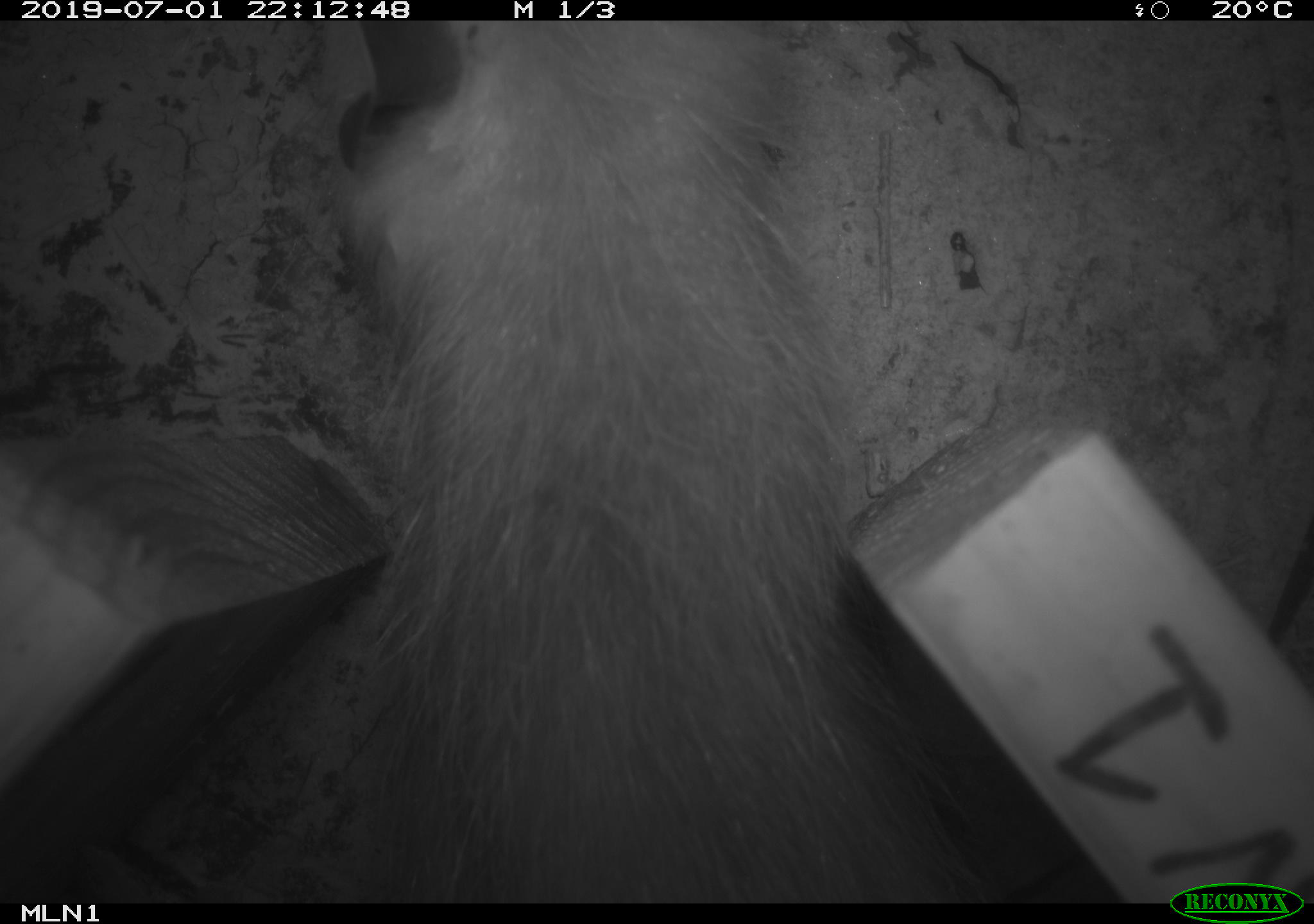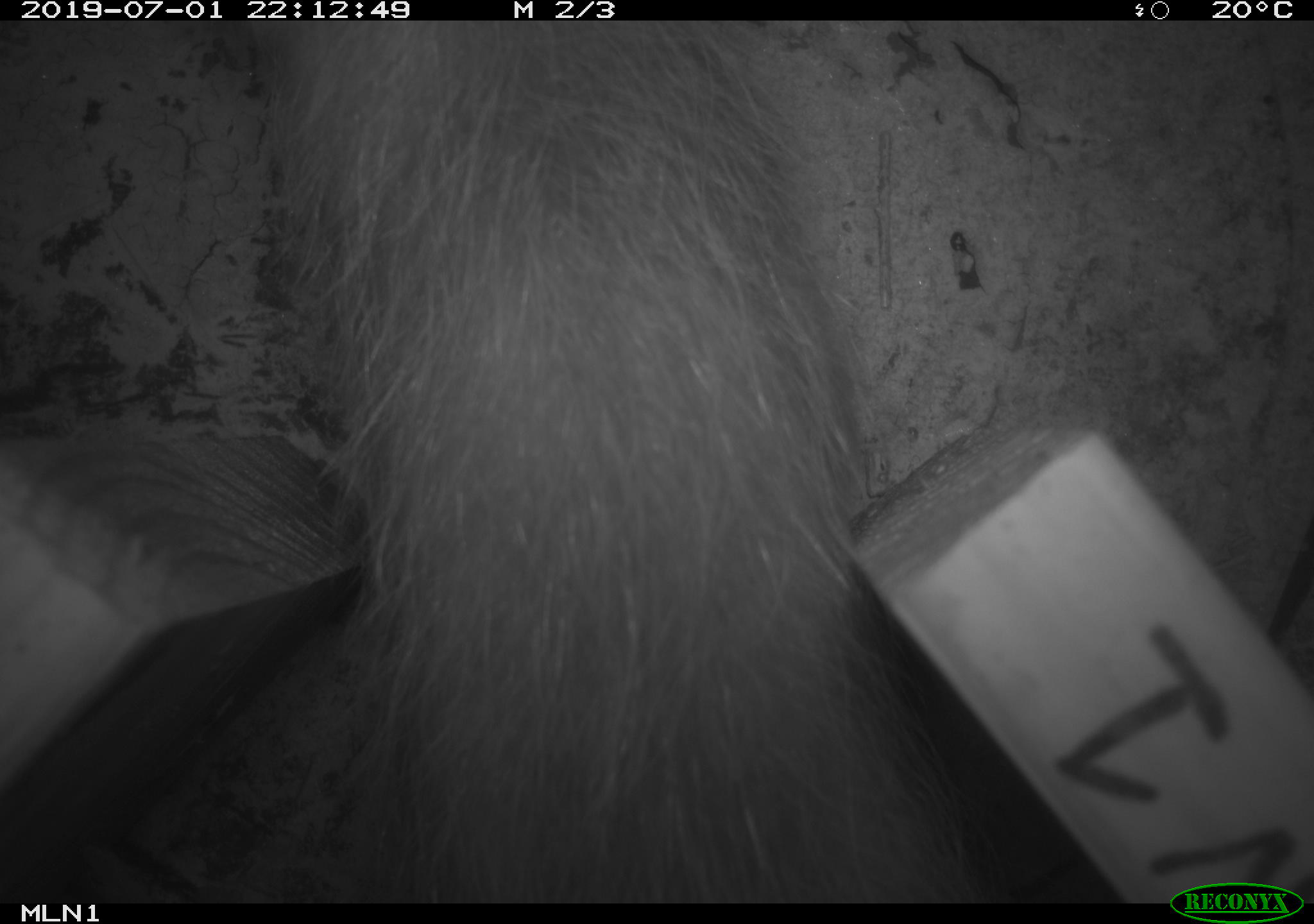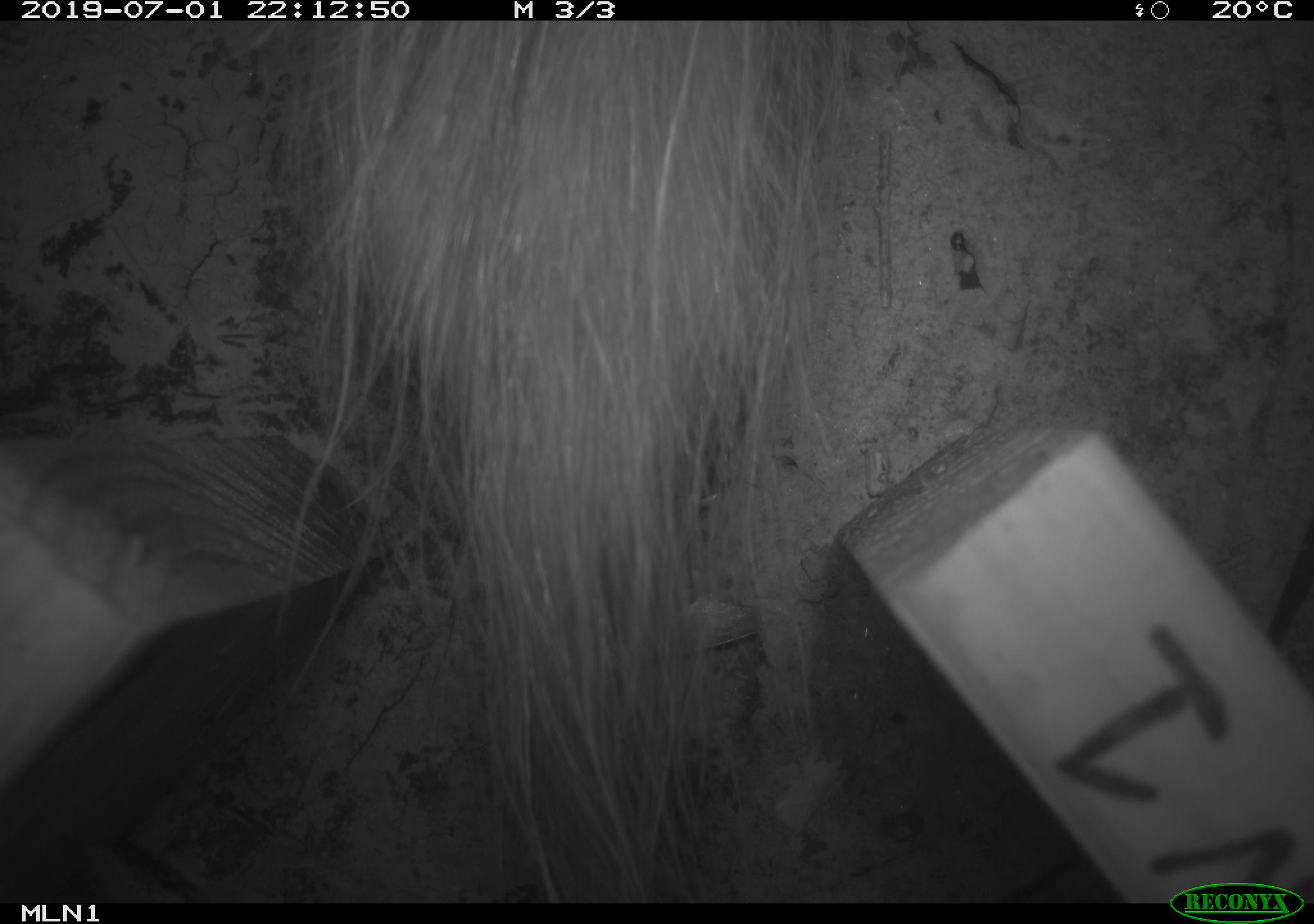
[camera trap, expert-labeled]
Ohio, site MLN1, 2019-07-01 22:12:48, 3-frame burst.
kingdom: Animalia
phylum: Chordata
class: Mammalia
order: Didelphimorphia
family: Didelphidae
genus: Didelphis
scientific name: Didelphis virginiana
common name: virginia opossum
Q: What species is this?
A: Virginia opossum (Didelphis virginiana).